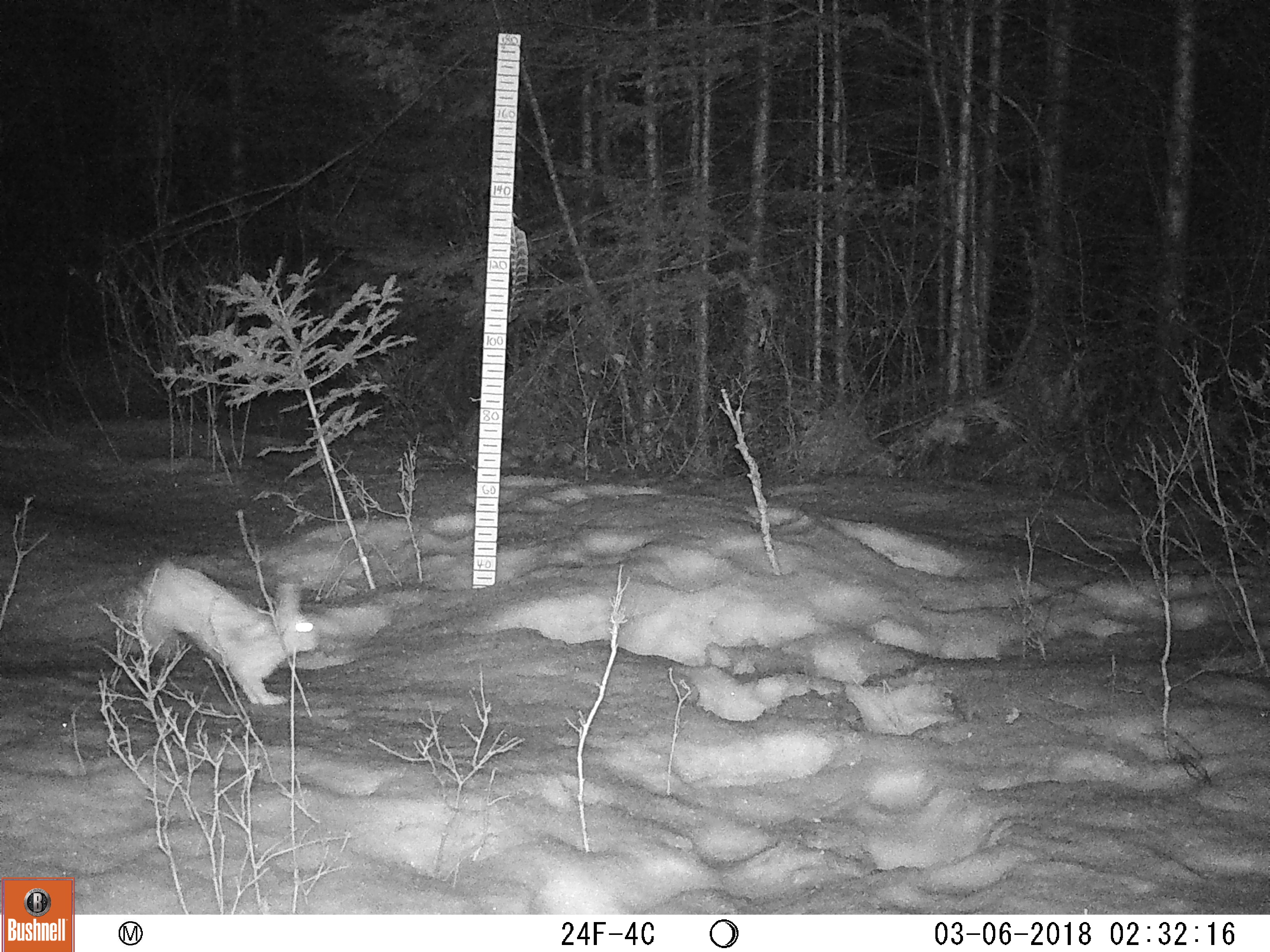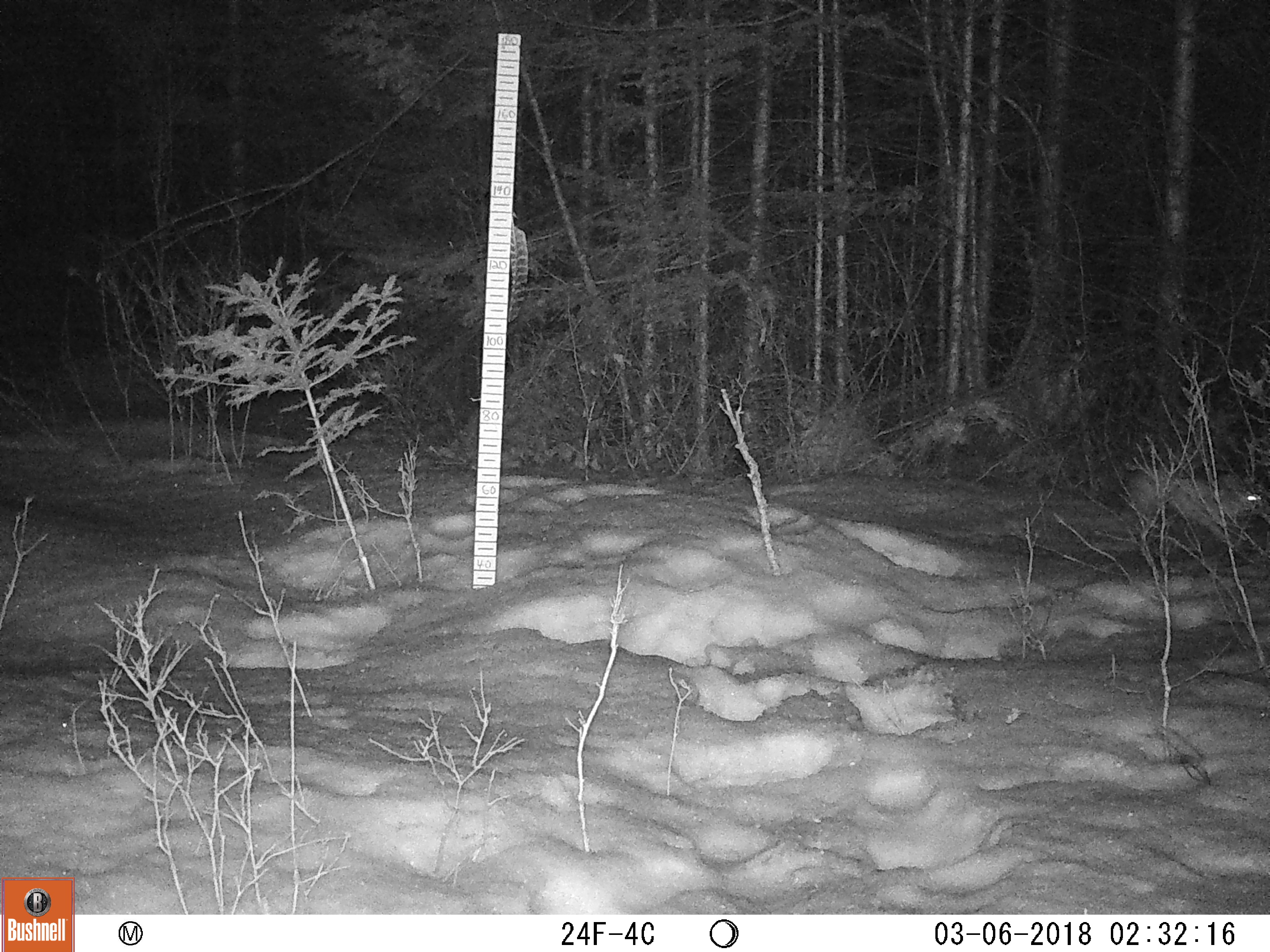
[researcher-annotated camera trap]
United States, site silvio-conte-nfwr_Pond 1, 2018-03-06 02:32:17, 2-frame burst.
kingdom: Animalia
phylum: Chordata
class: Mammalia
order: Lagomorpha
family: Leporidae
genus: Lepus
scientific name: Lepus americanus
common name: snowshoe hare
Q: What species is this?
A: Snowshoe hare (Lepus americanus).